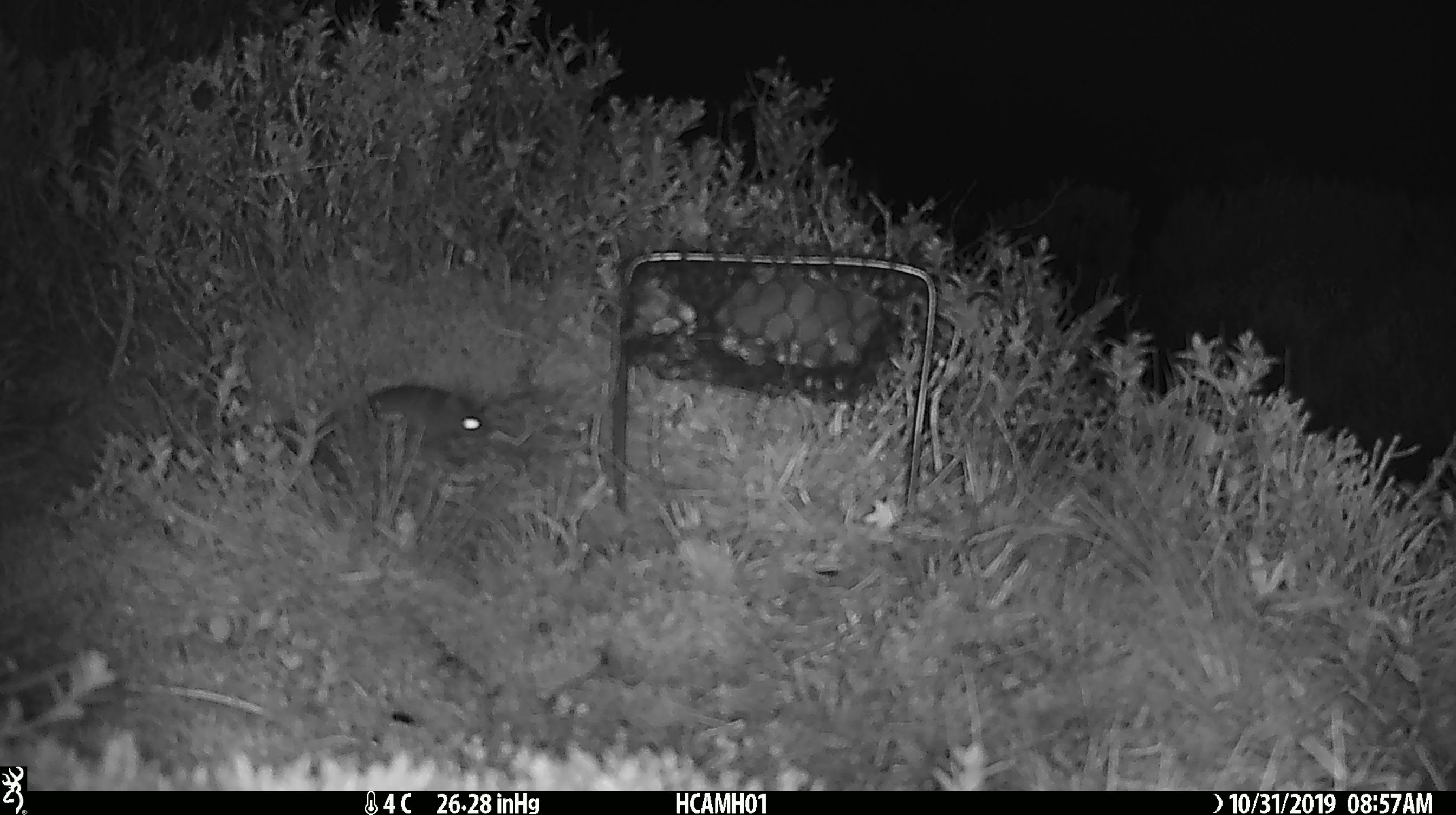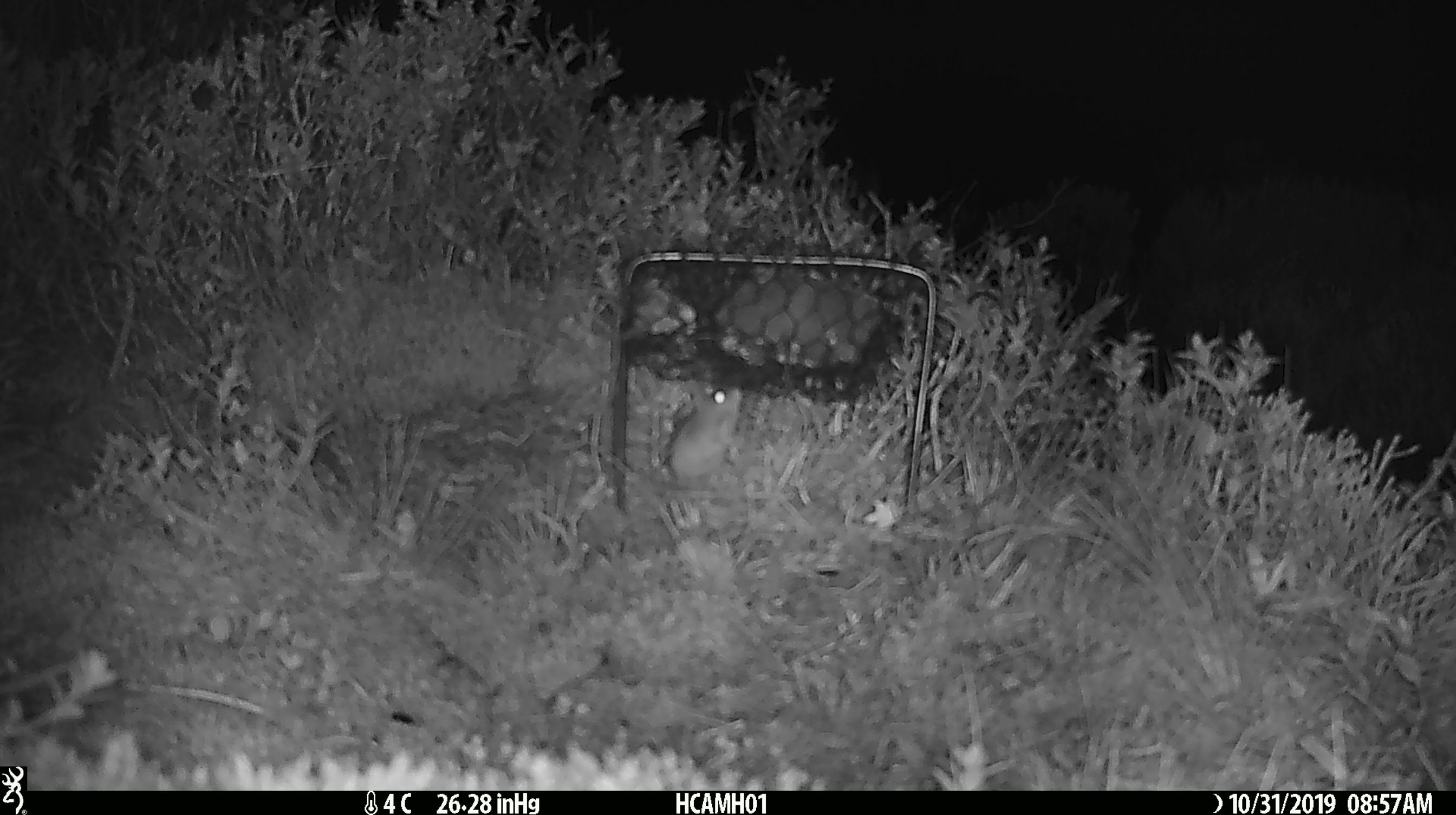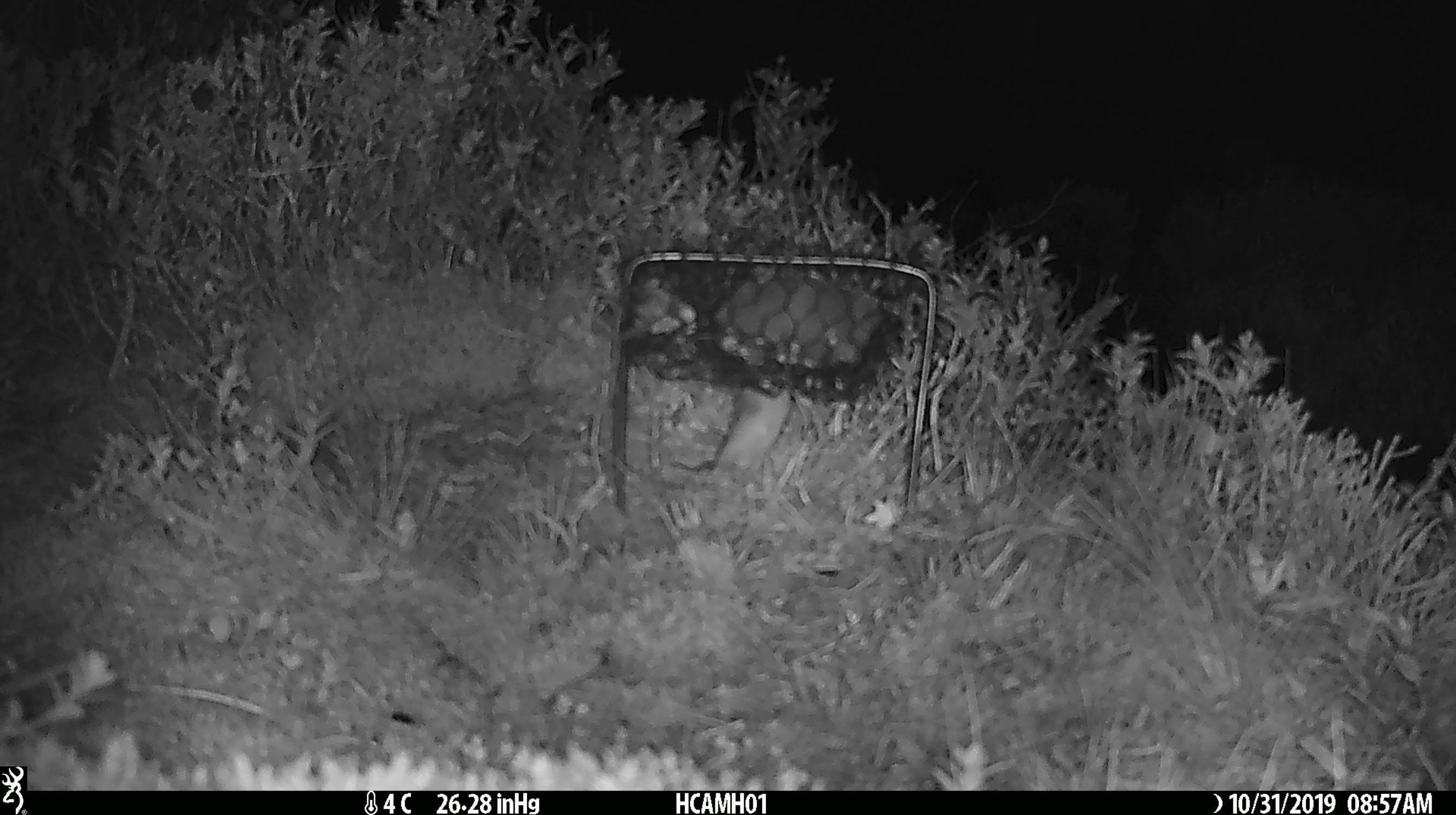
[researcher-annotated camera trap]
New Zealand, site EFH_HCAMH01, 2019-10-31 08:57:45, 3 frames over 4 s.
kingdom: Animalia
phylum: Chordata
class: Mammalia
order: Rodentia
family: Muridae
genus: Mus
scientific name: Mus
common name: mouse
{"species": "mouse (Mus)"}